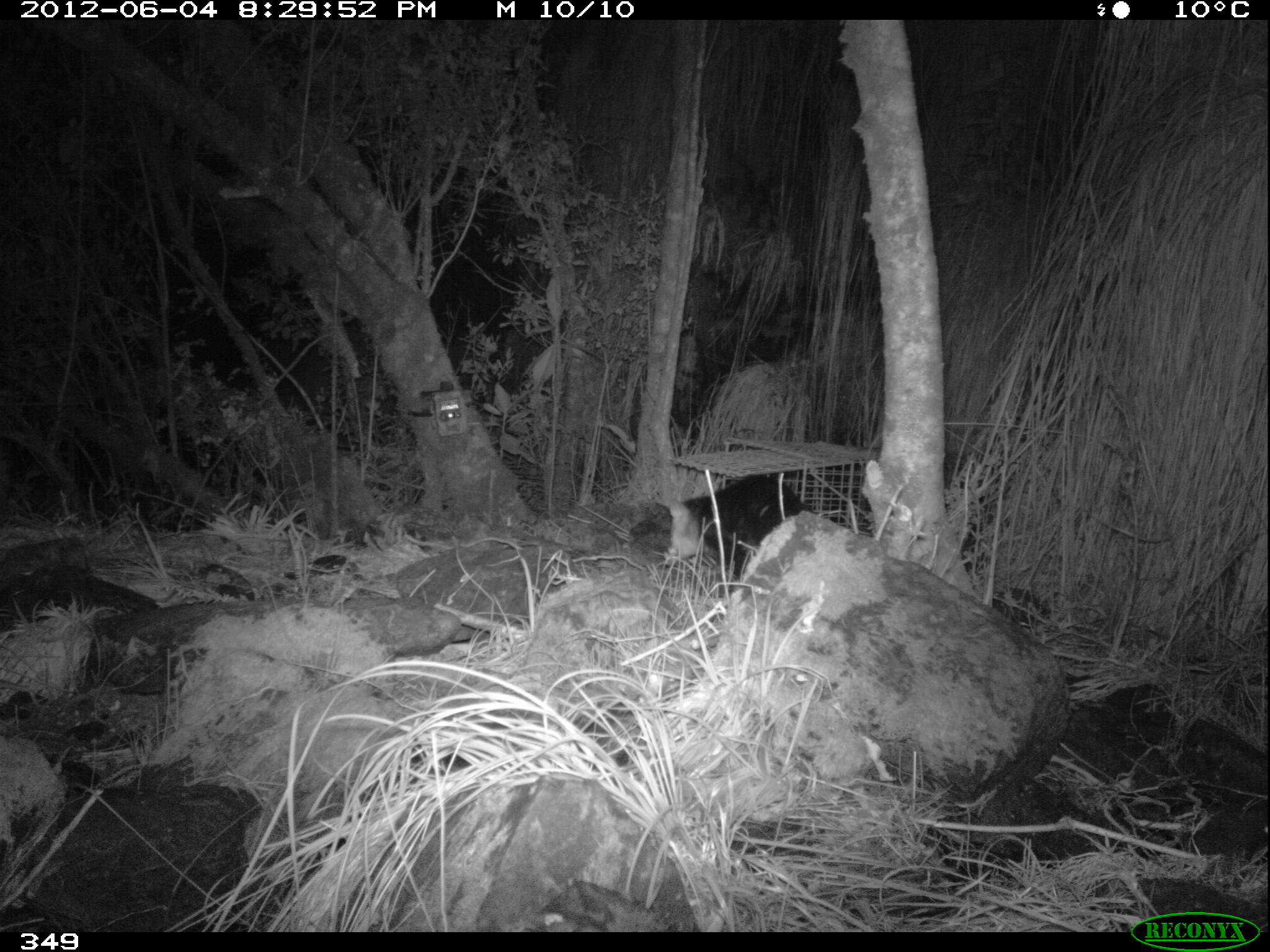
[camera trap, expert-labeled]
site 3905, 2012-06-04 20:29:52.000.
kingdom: Animalia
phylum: Chordata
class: Mammalia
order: Didelphimorphia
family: Didelphidae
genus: Didelphis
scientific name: Didelphis pernigra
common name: andean white-eared opossum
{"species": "Didelphis pernigra (andean white-eared opossum)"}